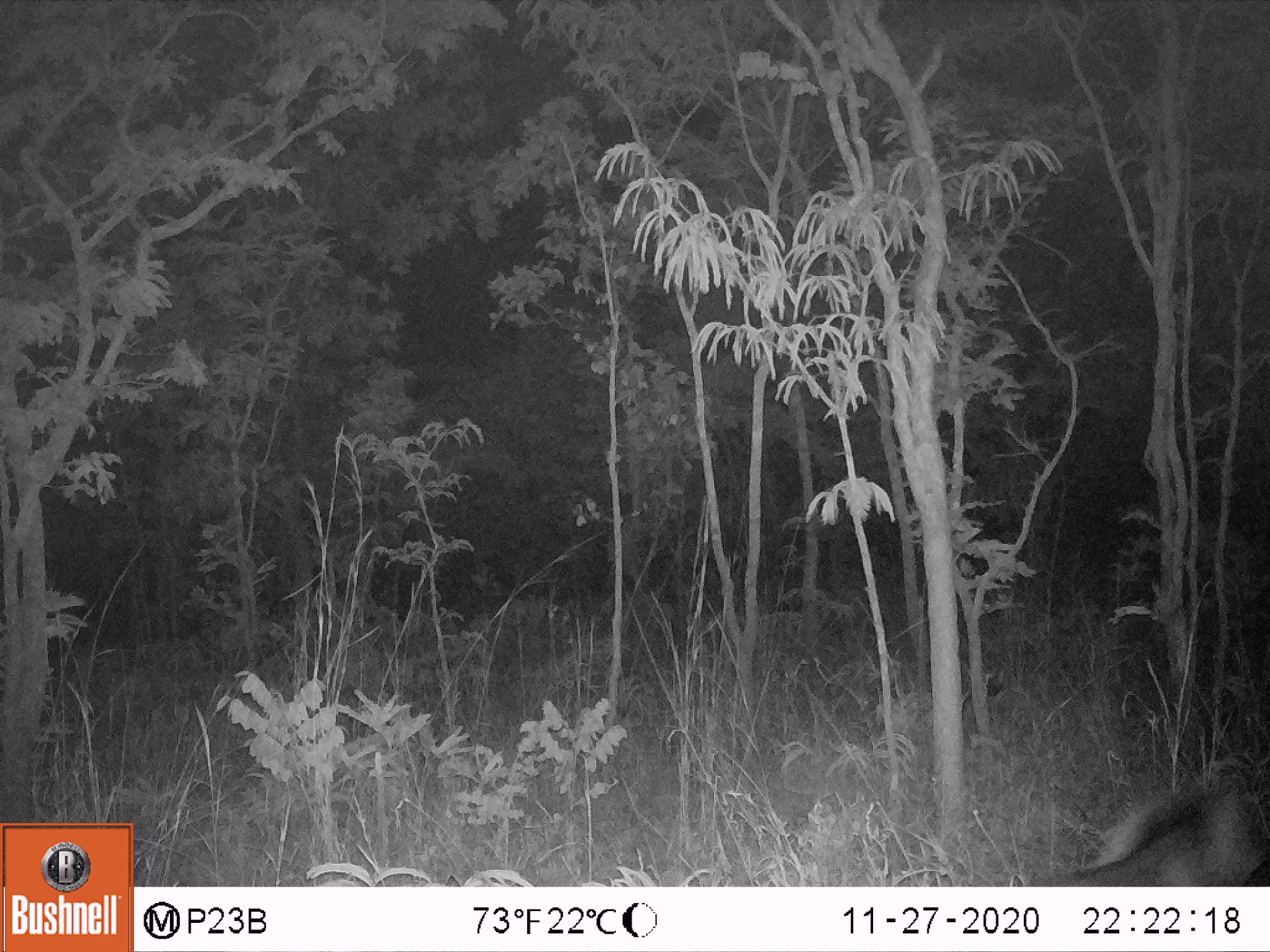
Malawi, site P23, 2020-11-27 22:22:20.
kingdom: Animalia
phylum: Chordata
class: Mammalia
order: Artiodactyla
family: Suidae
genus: Phacochoerus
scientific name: Phacochoerus africanus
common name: common warthog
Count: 1.